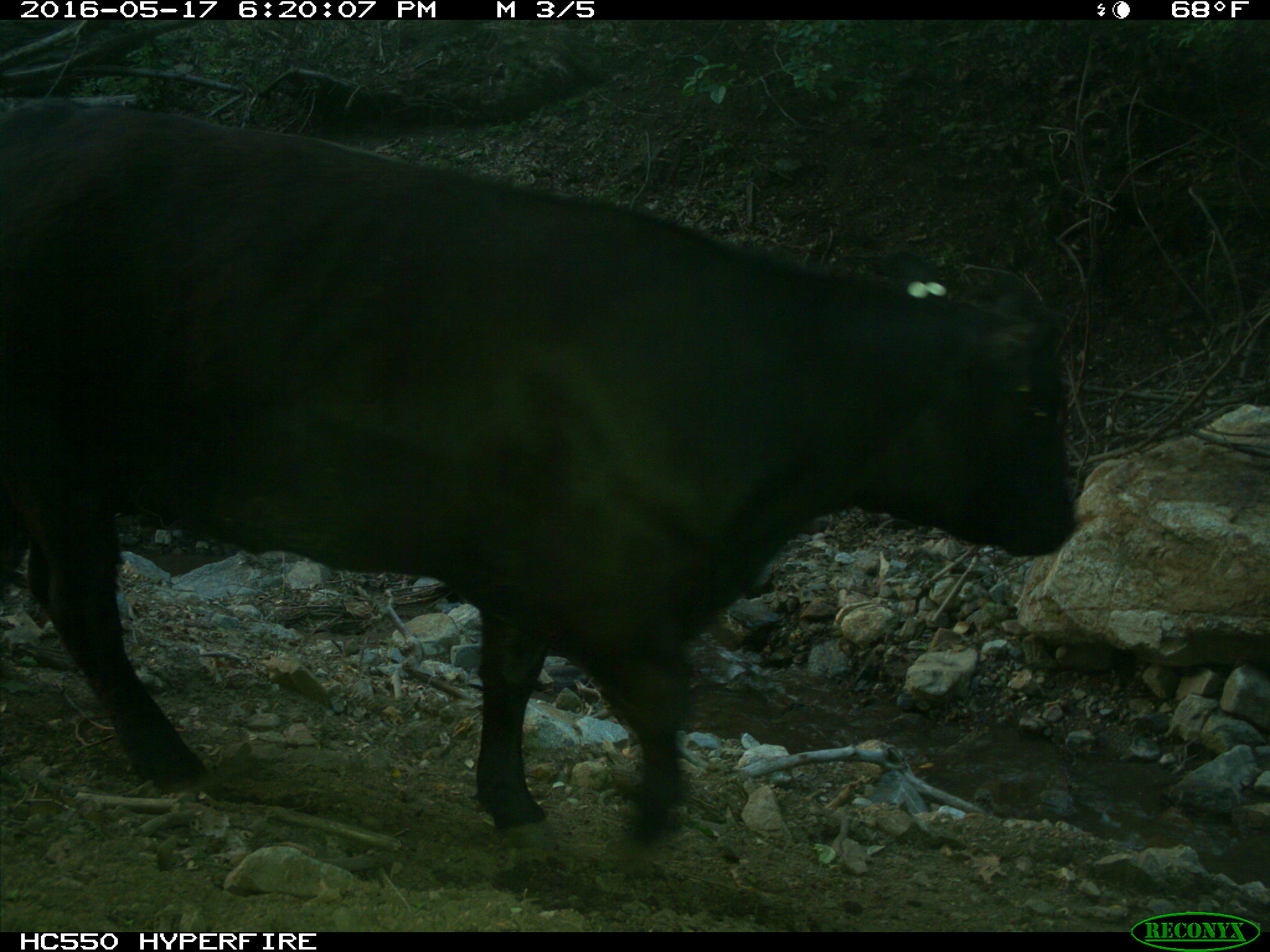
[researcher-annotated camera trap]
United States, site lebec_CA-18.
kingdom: Animalia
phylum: Chordata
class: Mammalia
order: Artiodactyla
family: Bovidae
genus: Bos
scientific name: Bos taurus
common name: domestic cow